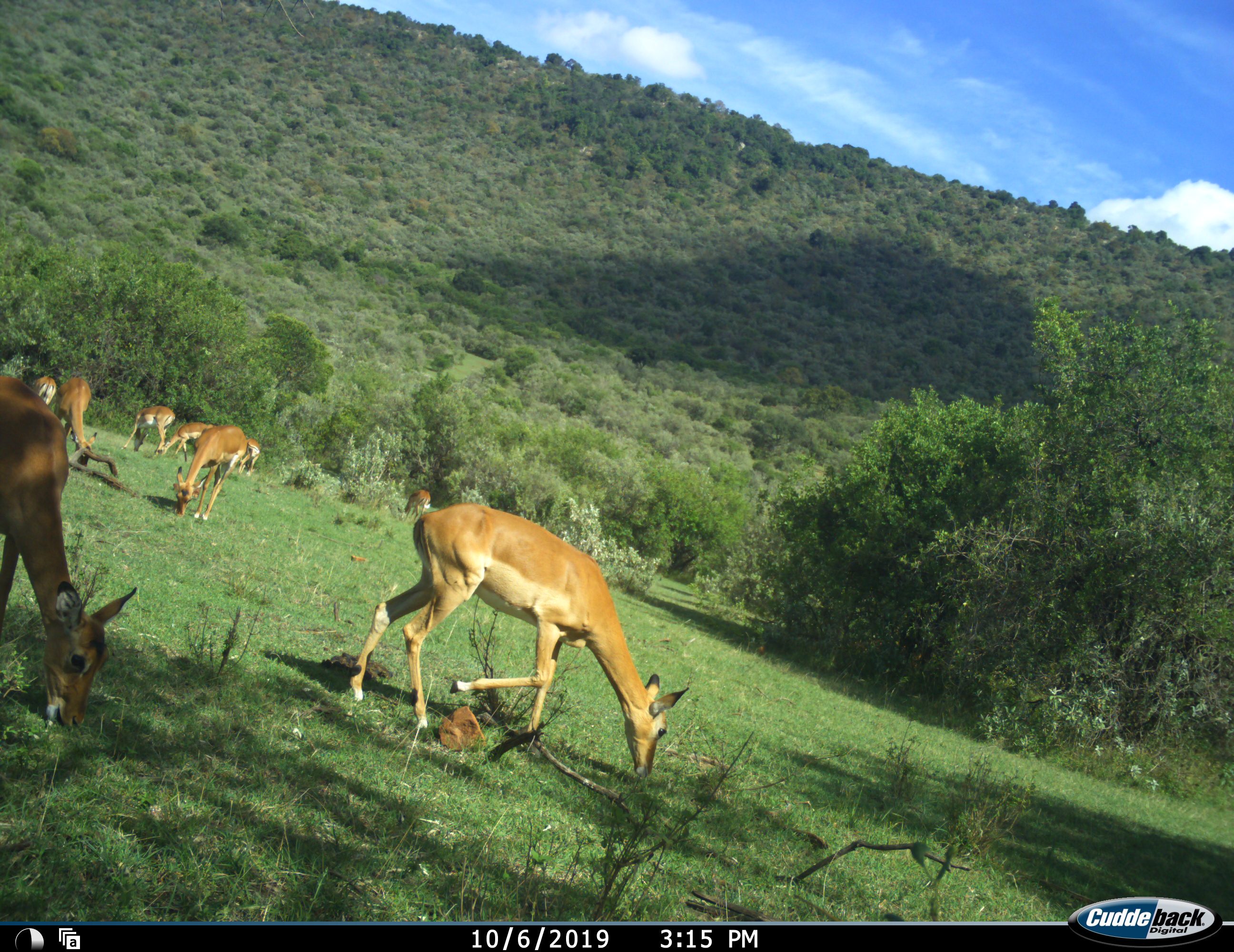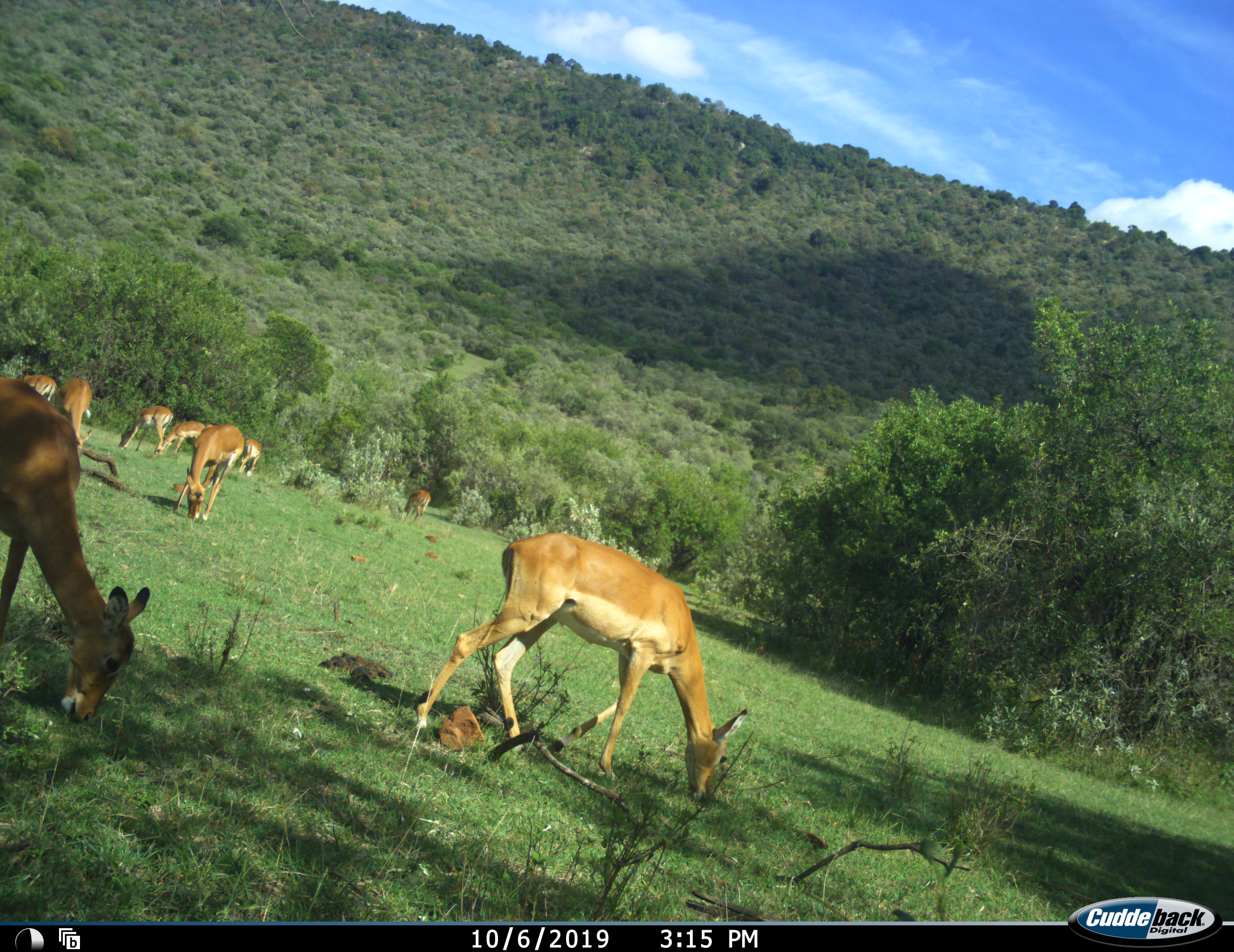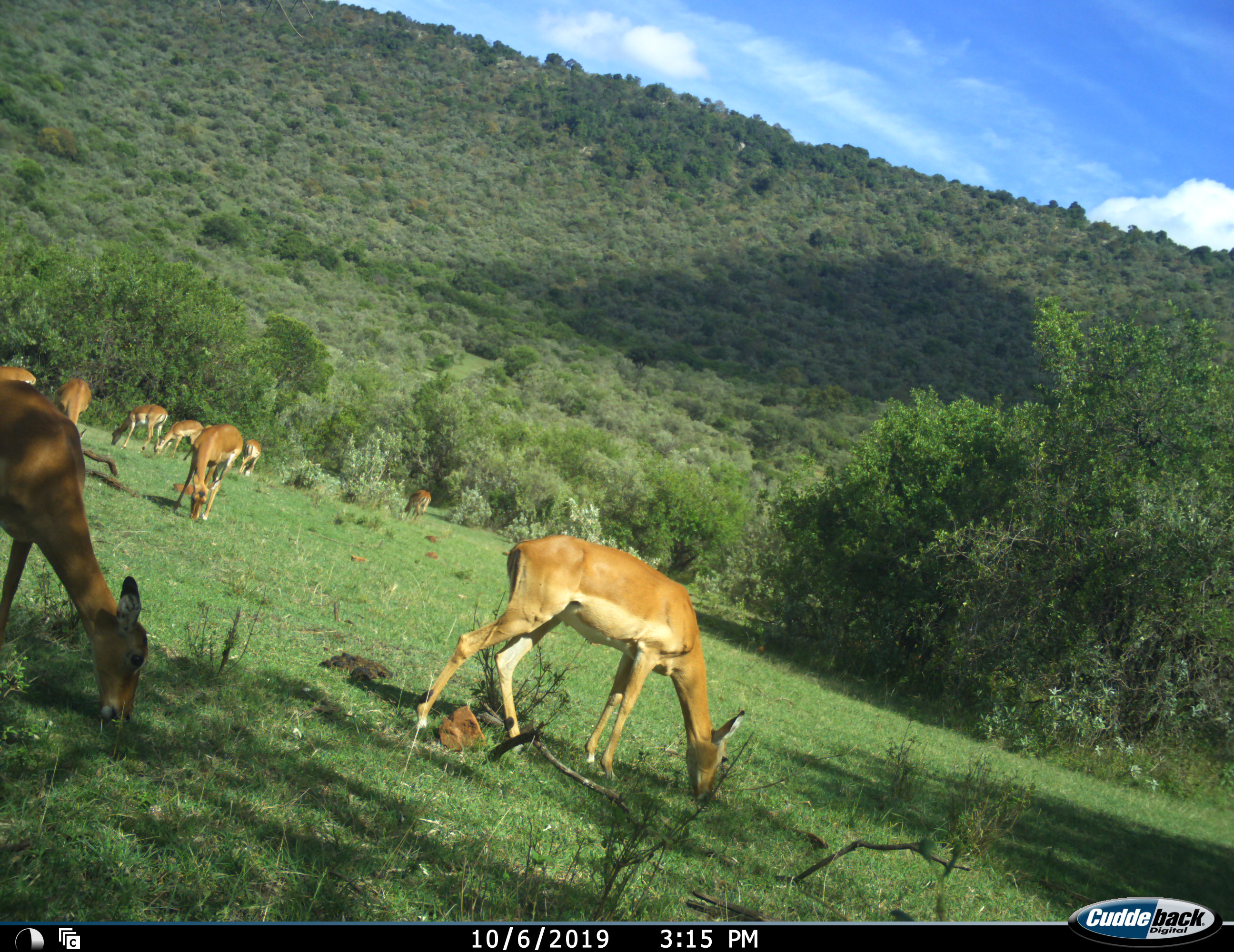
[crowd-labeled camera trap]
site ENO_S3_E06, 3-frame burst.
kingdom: Animalia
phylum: Chordata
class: Mammalia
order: Artiodactyla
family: Bovidae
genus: Aepyceros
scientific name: Aepyceros melampus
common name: impala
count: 9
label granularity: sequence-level